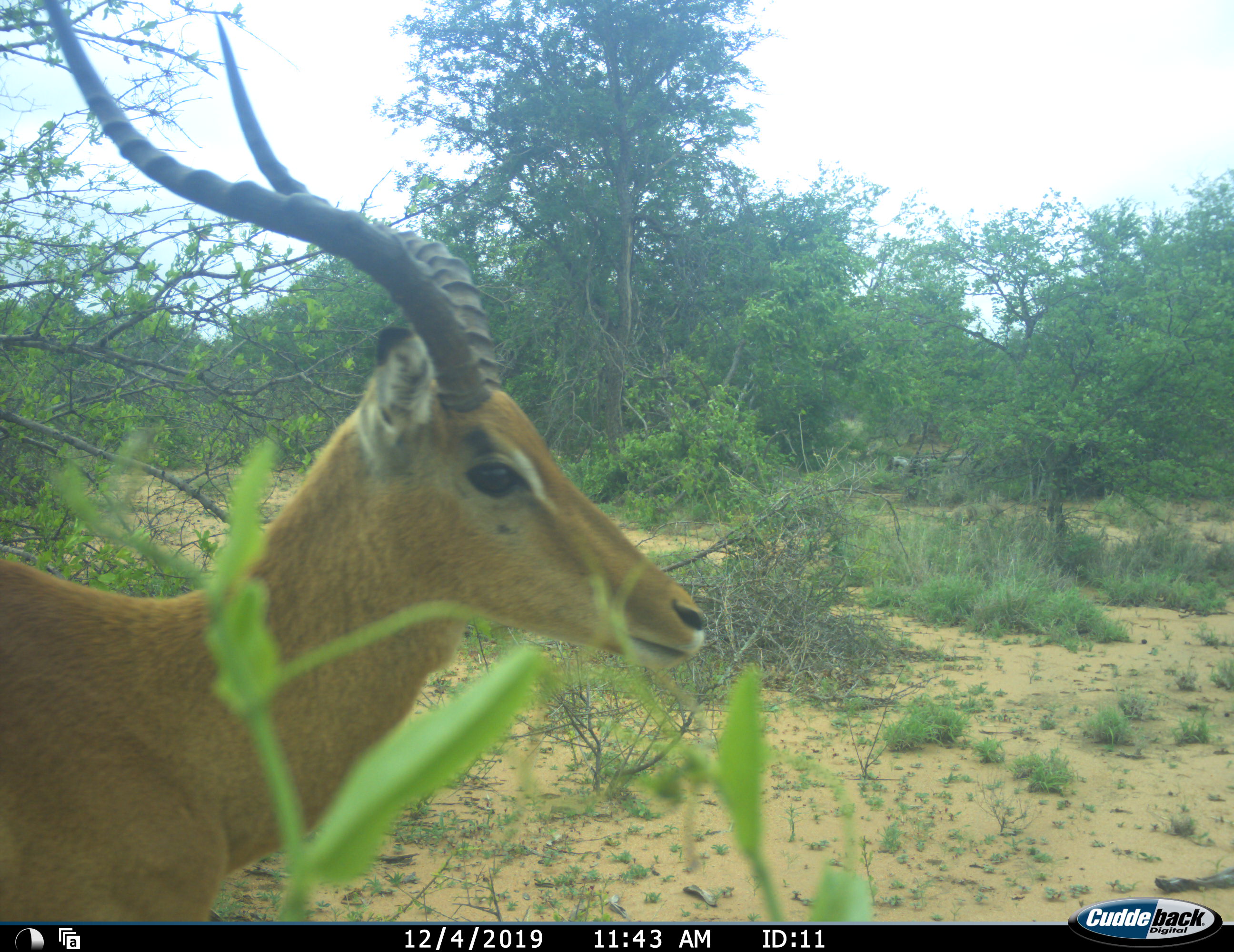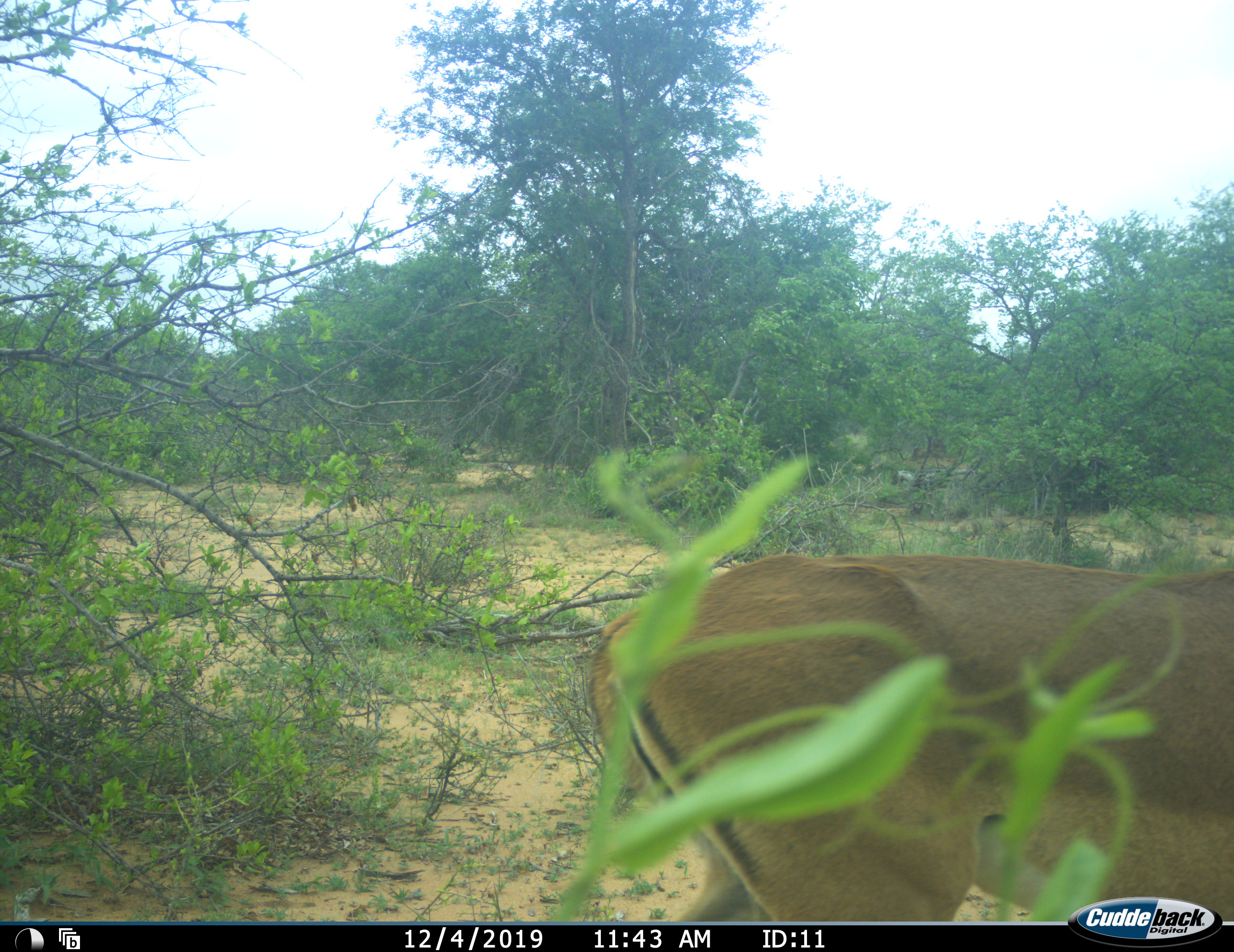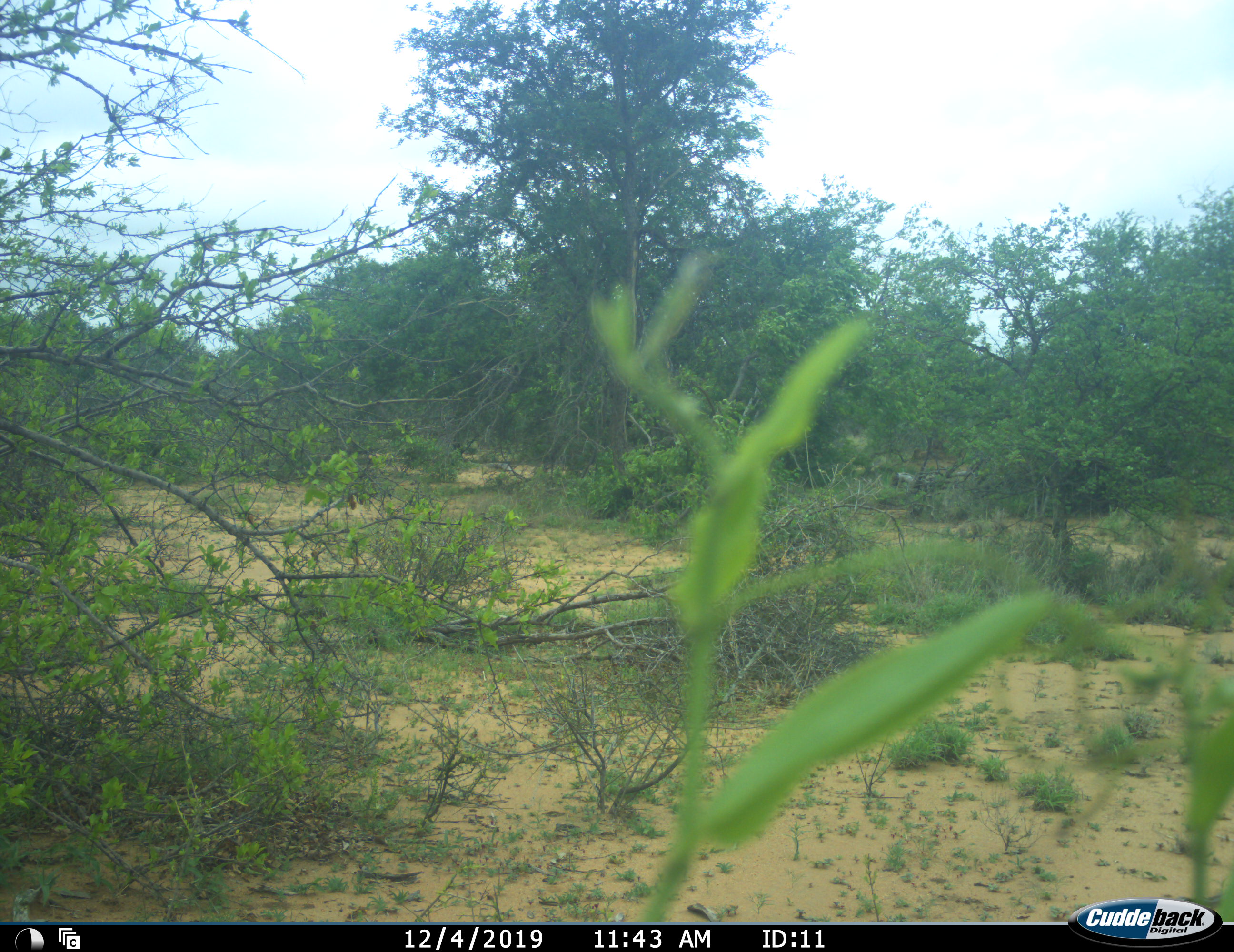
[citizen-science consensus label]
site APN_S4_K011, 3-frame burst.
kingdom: Animalia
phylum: Chordata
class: Mammalia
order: Artiodactyla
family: Bovidae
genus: Aepyceros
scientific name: Aepyceros melampus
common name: impala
Impala (Aepyceros melampus), count 1. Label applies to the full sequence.